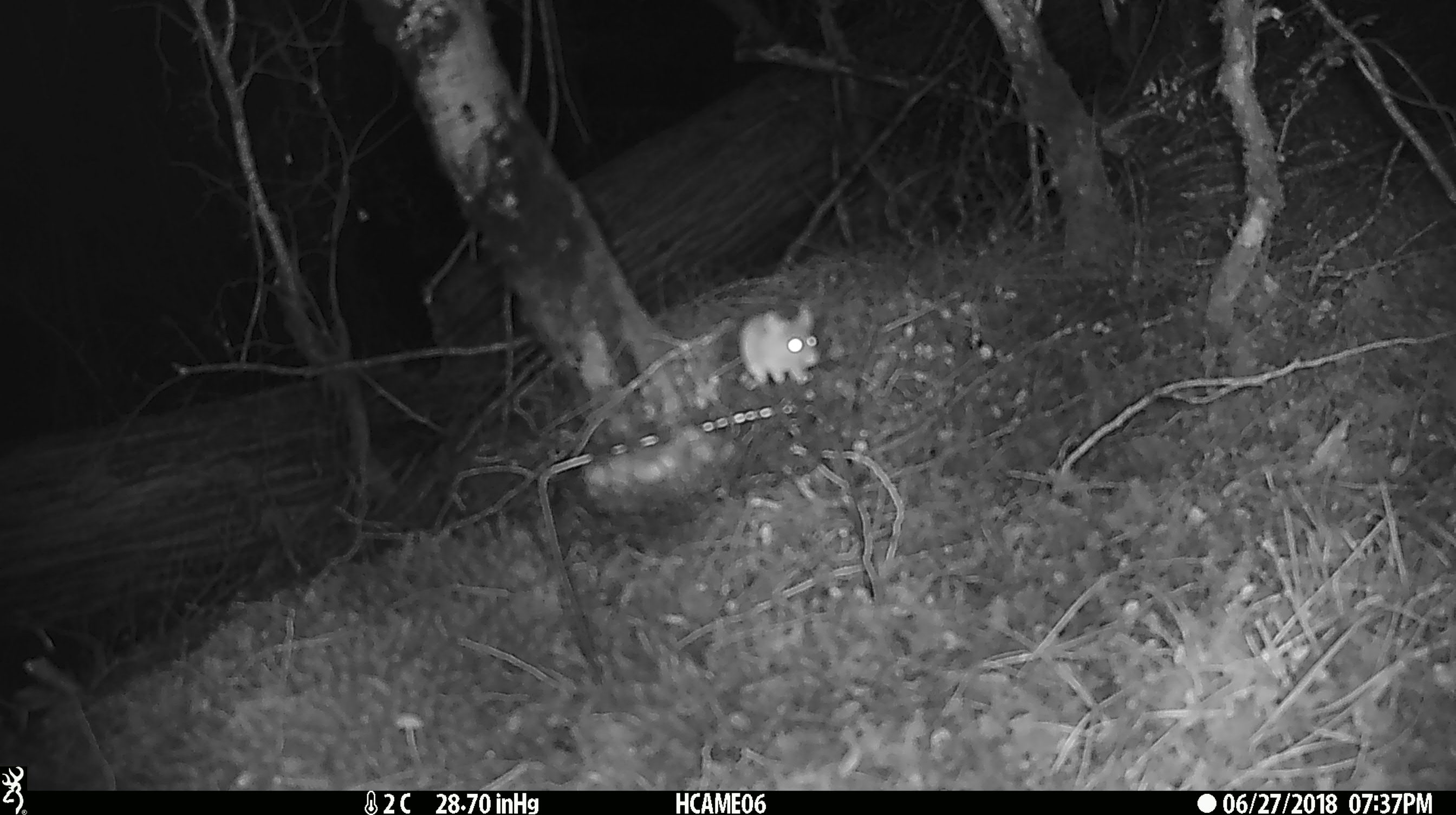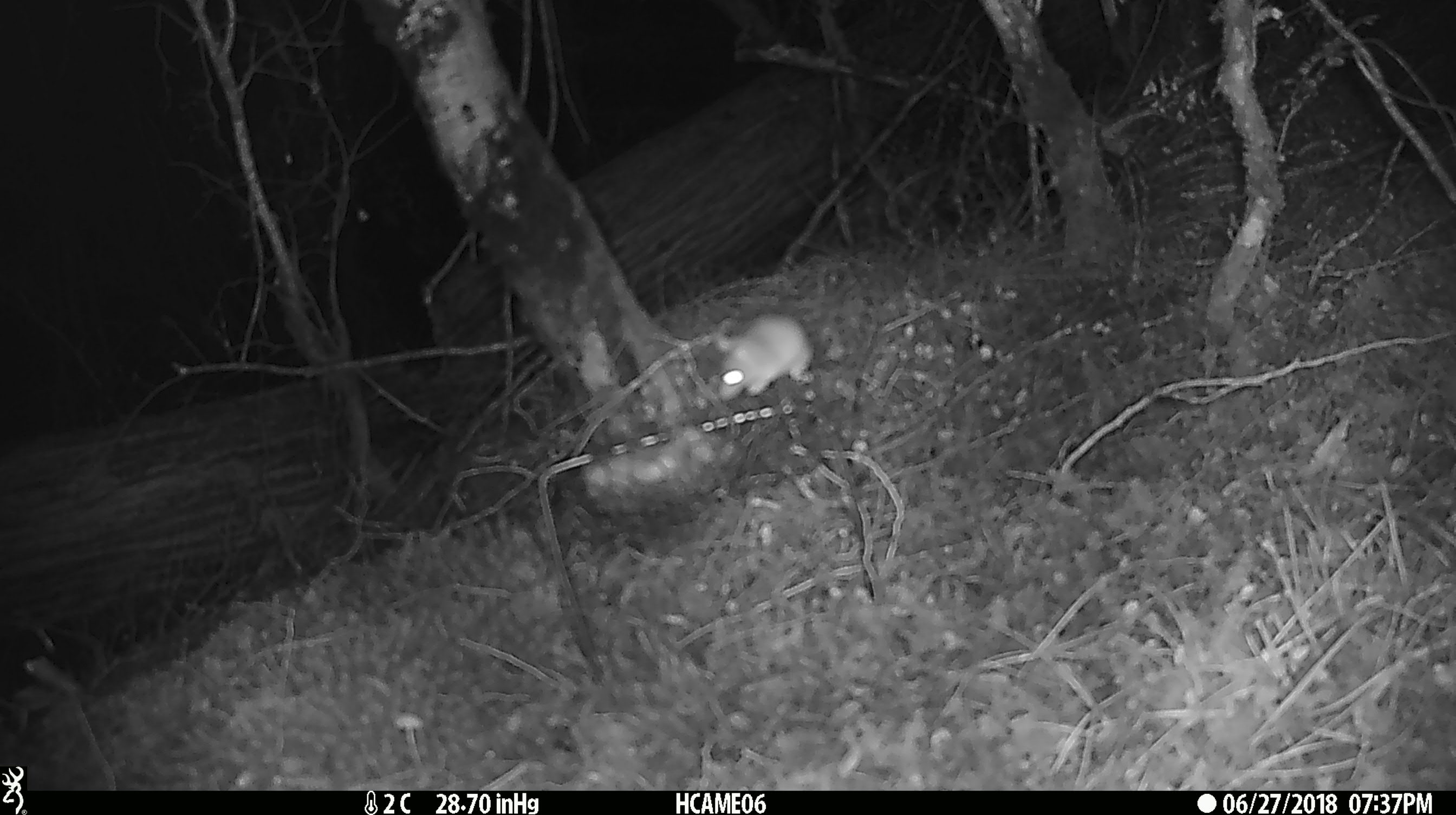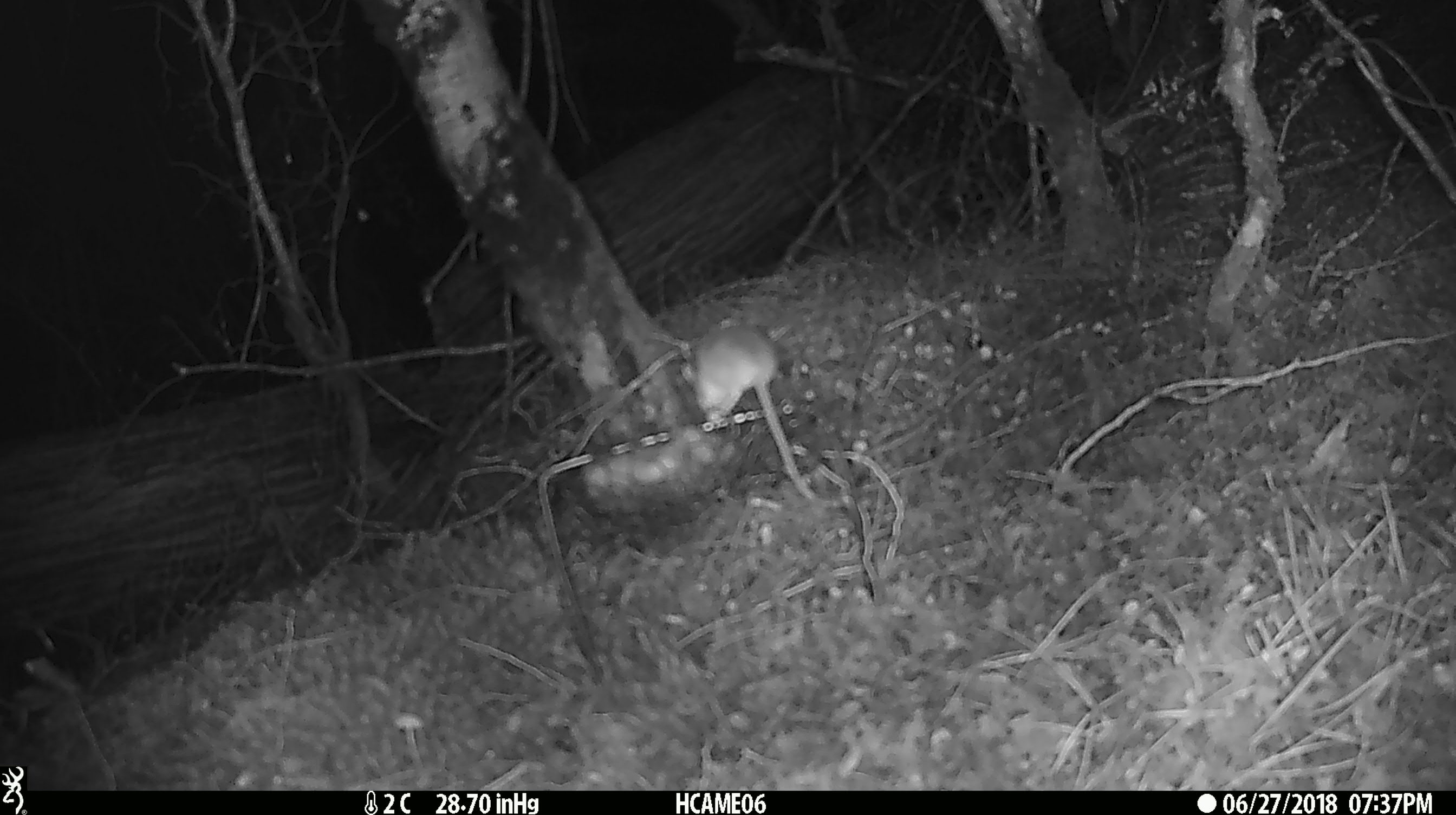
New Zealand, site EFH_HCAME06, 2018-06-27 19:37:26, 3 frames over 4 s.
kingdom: Animalia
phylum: Chordata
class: Mammalia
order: Rodentia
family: Muridae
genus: Mus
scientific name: Mus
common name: mouse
Mouse (Mus).